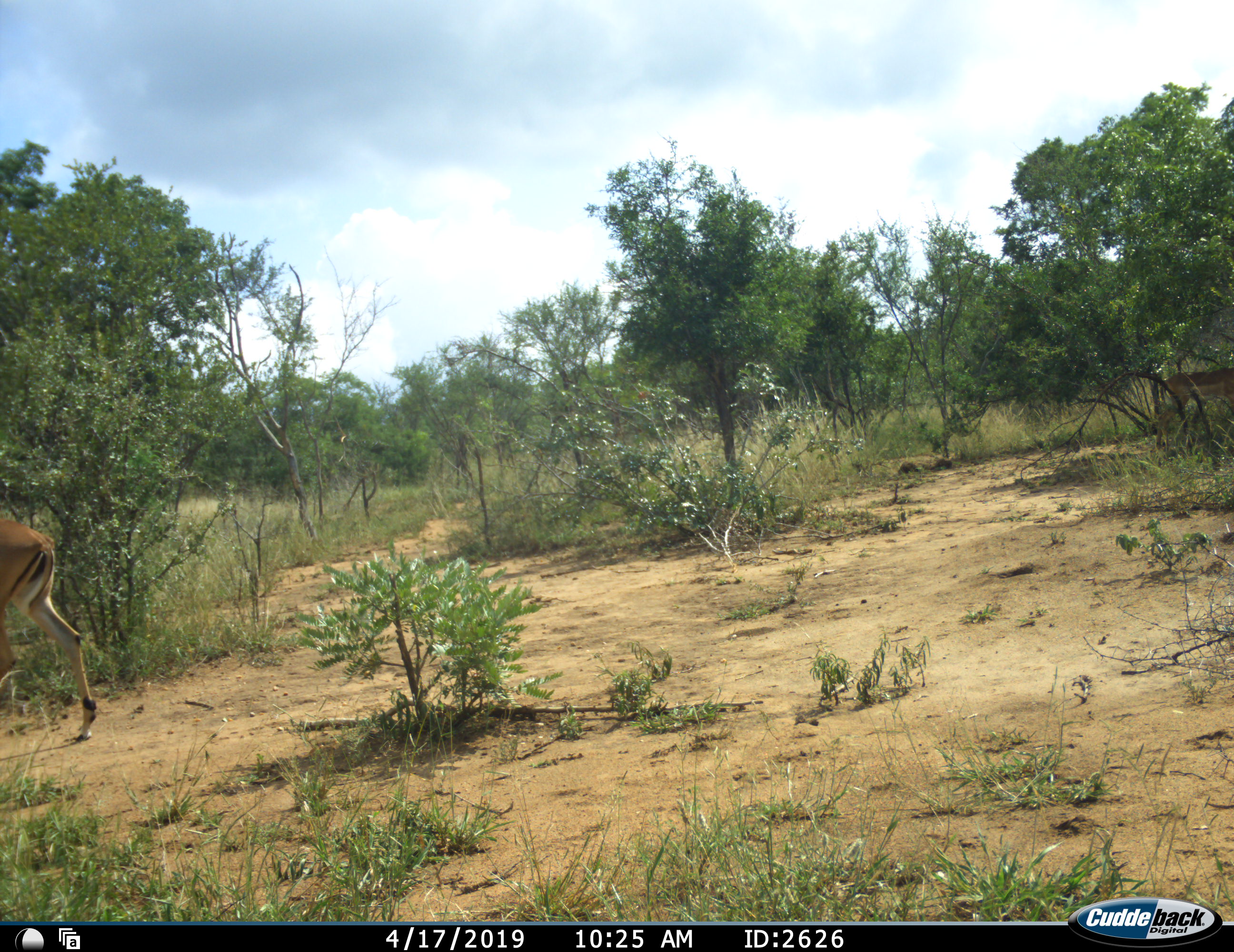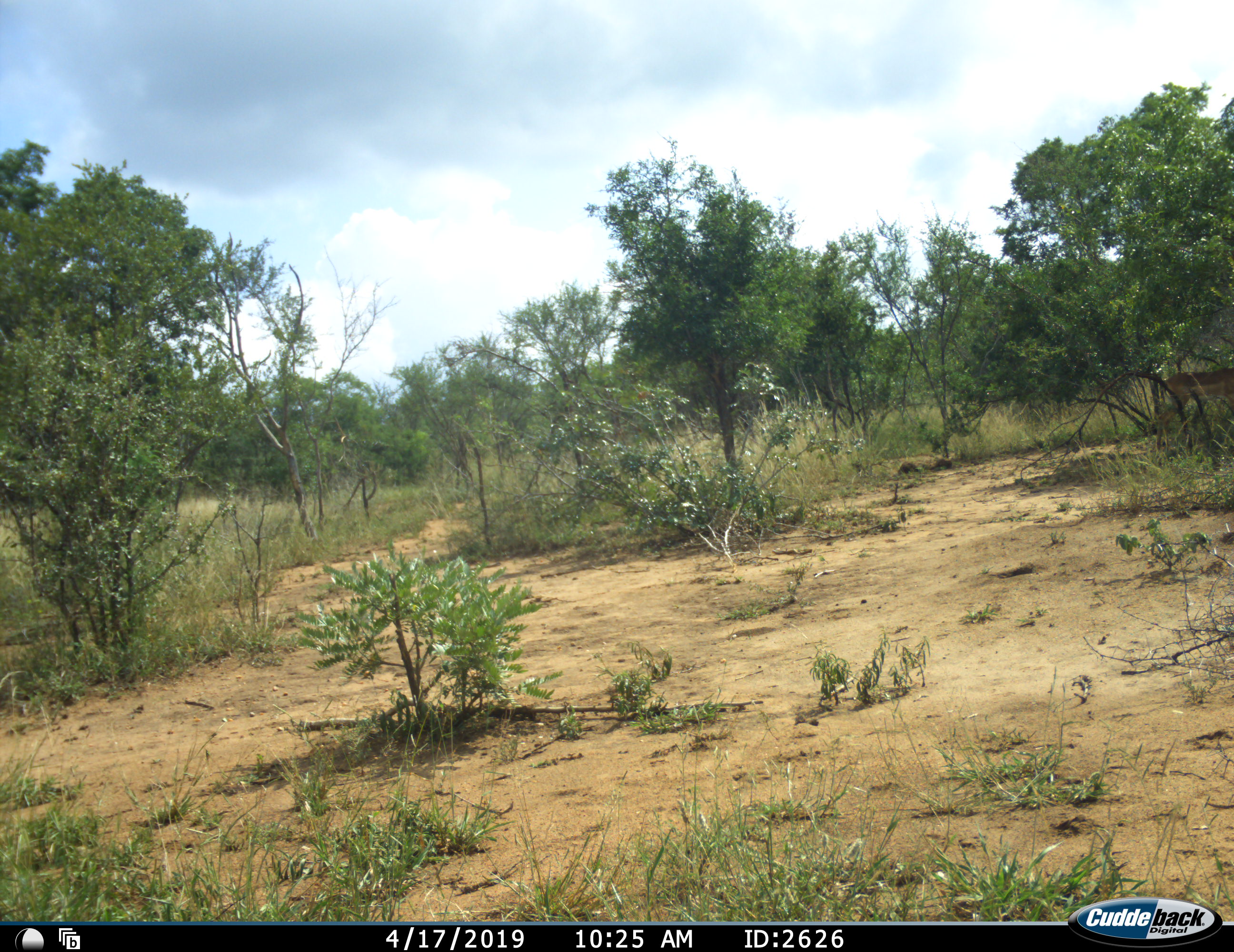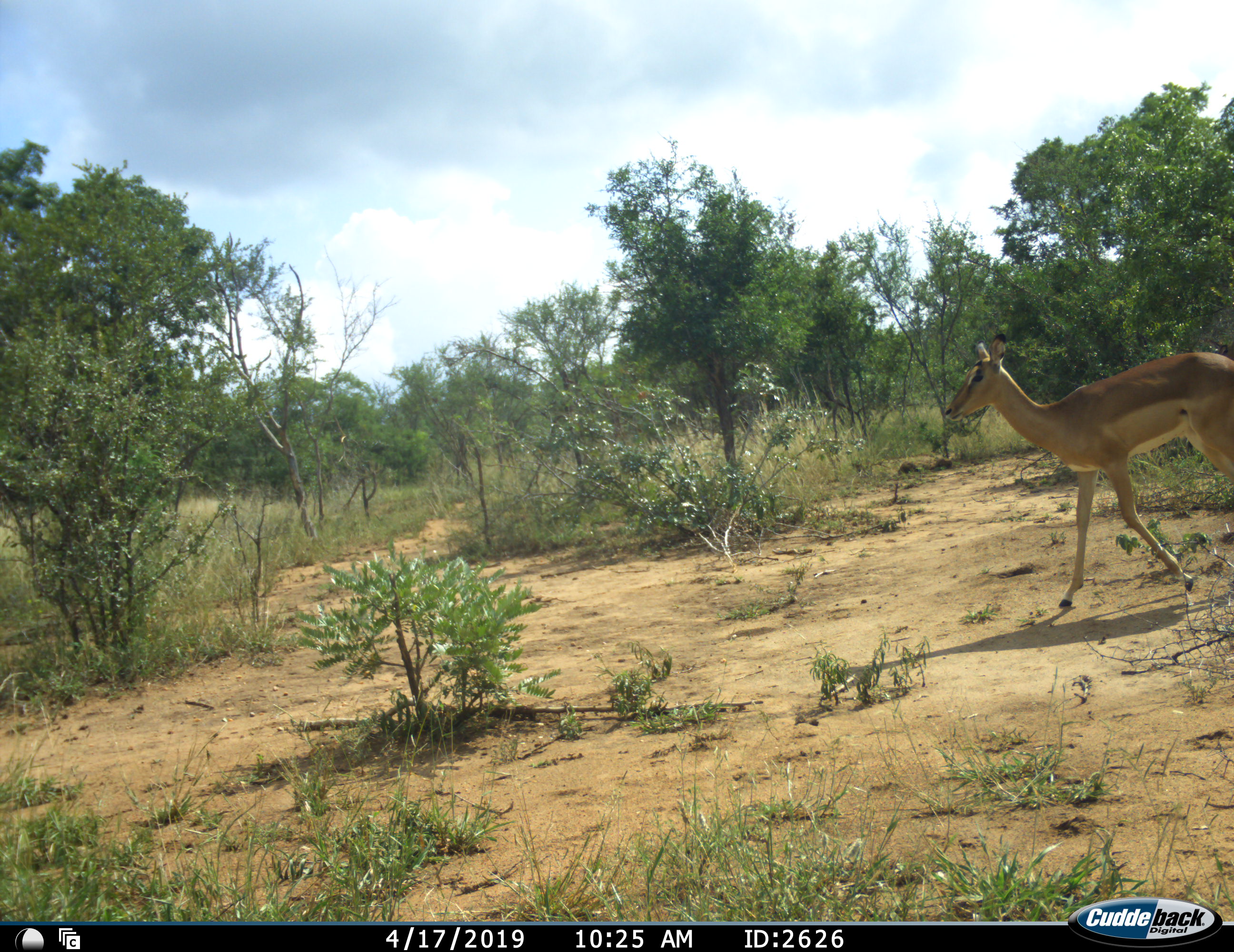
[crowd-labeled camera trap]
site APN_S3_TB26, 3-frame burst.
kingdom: Animalia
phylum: Chordata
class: Mammalia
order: Artiodactyla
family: Bovidae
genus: Aepyceros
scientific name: Aepyceros melampus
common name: impala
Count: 3.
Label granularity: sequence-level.